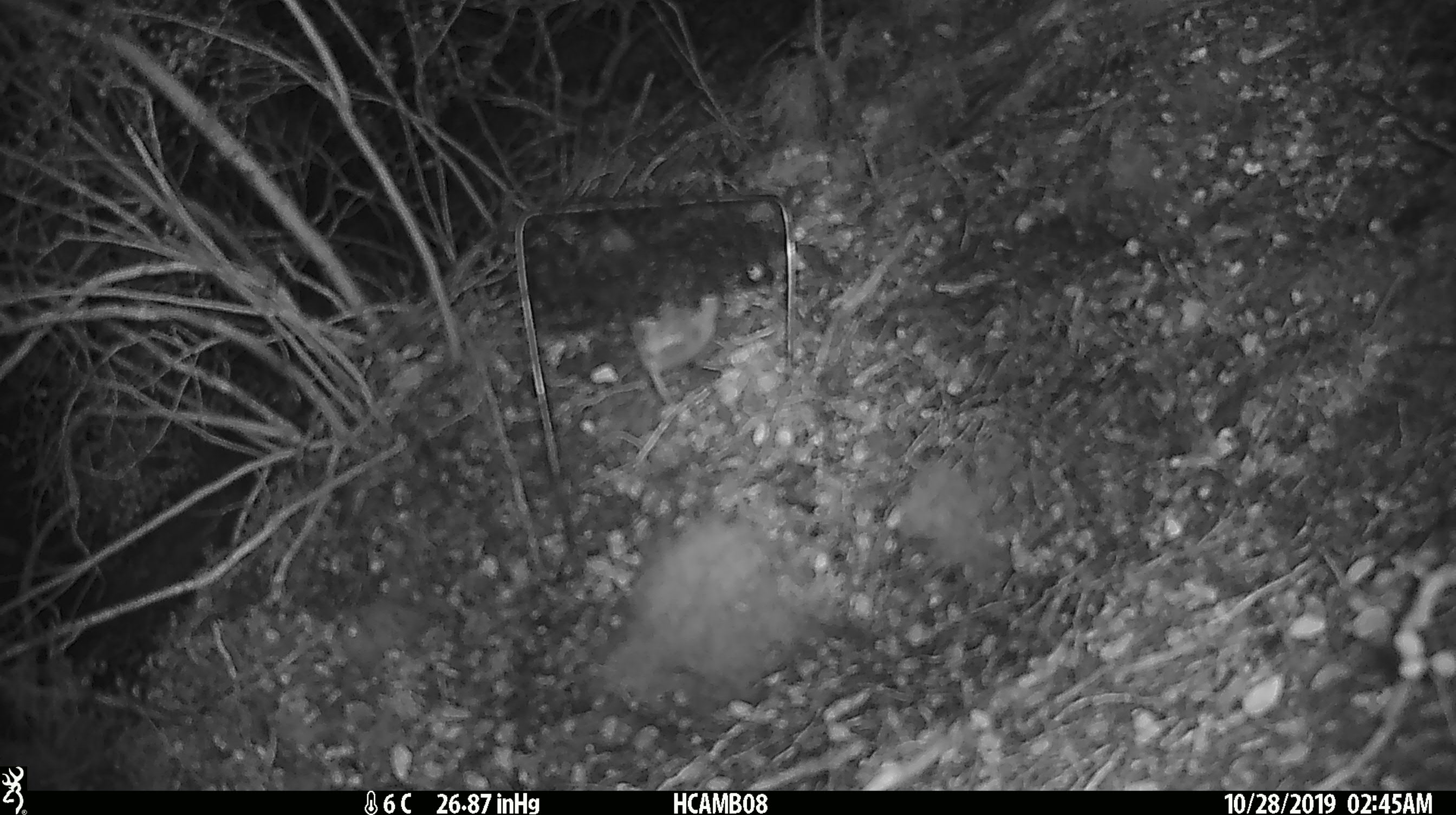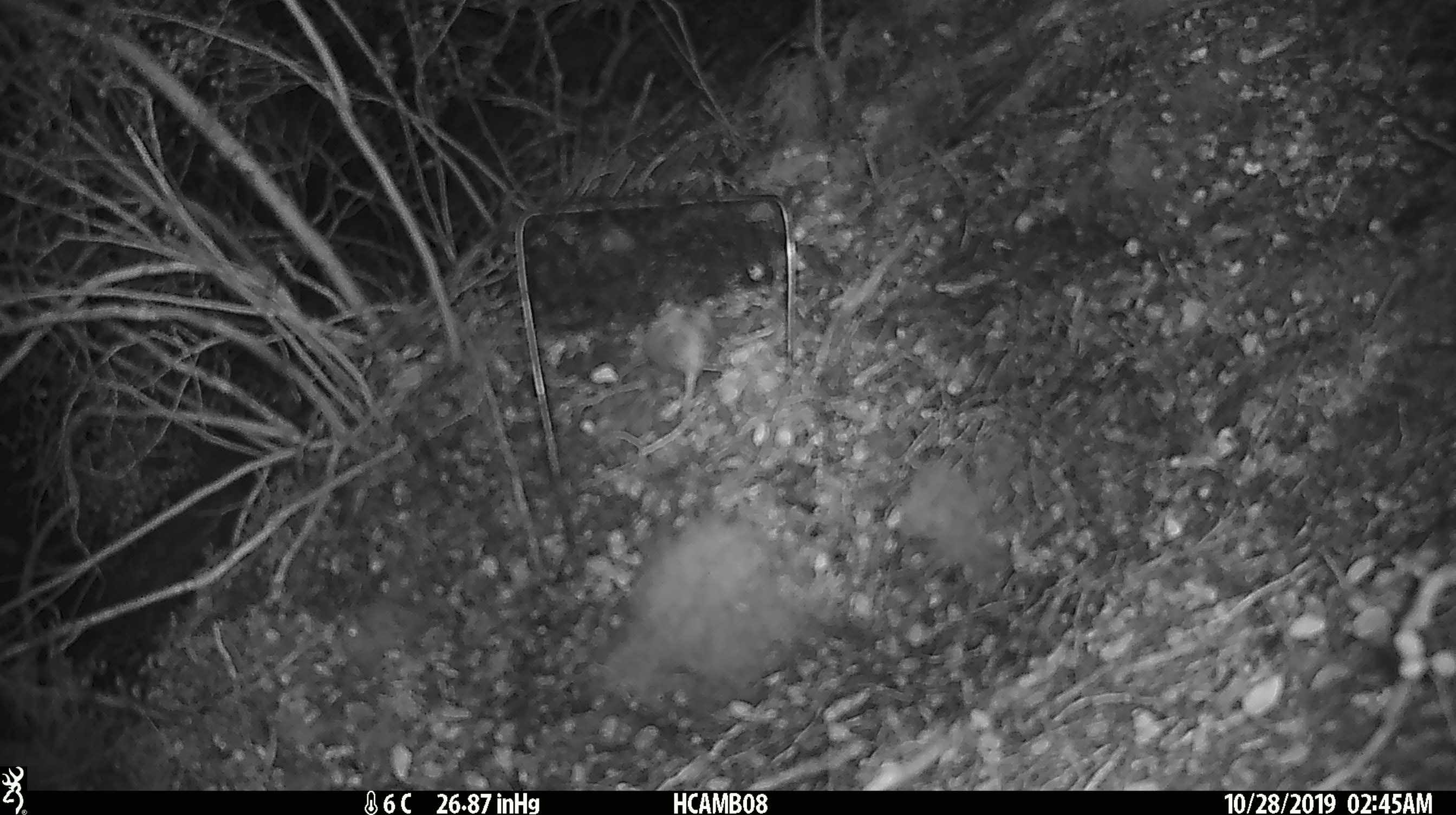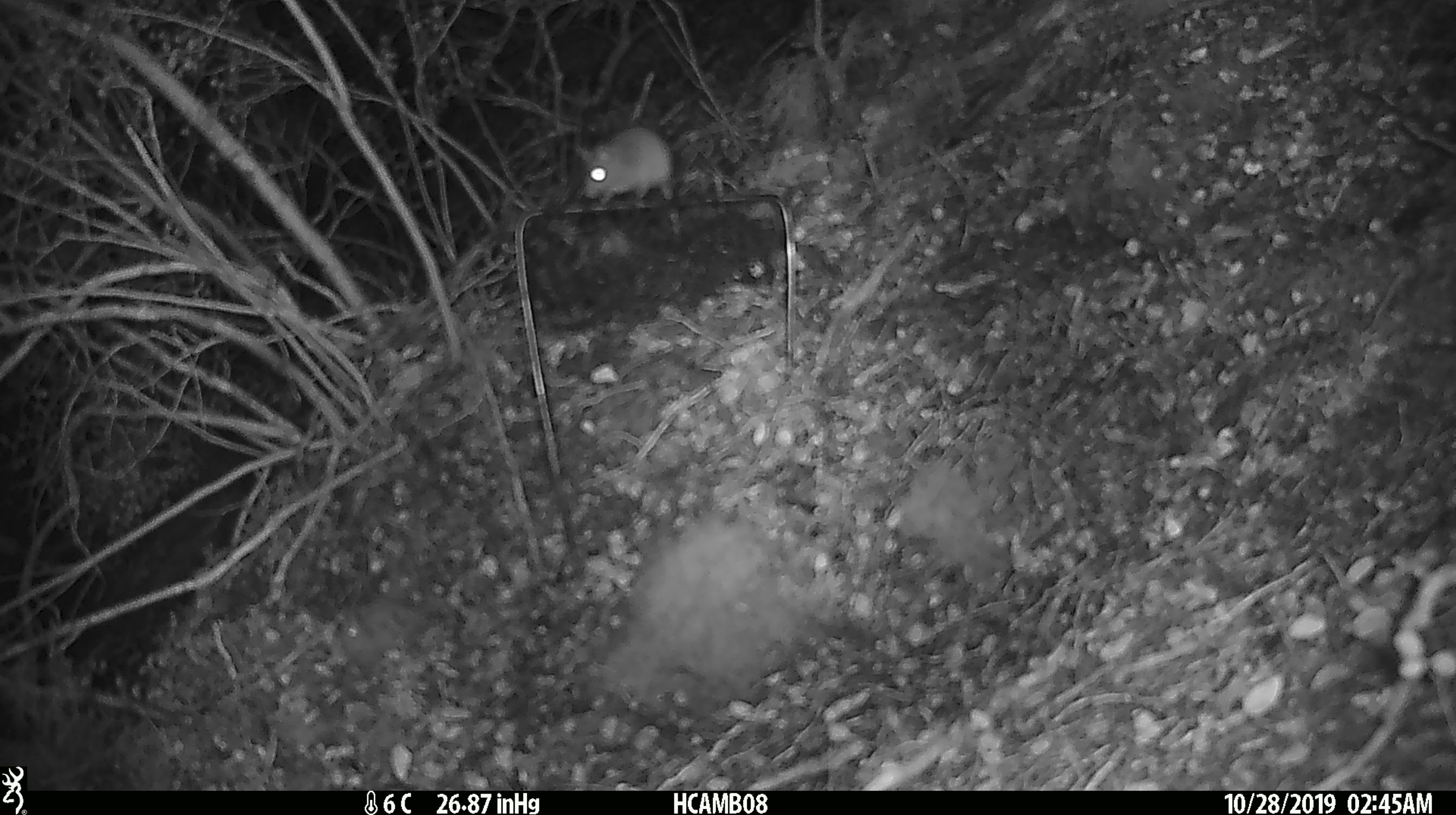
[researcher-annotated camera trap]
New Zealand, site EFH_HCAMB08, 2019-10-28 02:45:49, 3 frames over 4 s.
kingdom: Animalia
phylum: Chordata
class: Mammalia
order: Rodentia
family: Muridae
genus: Mus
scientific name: Mus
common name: mouse